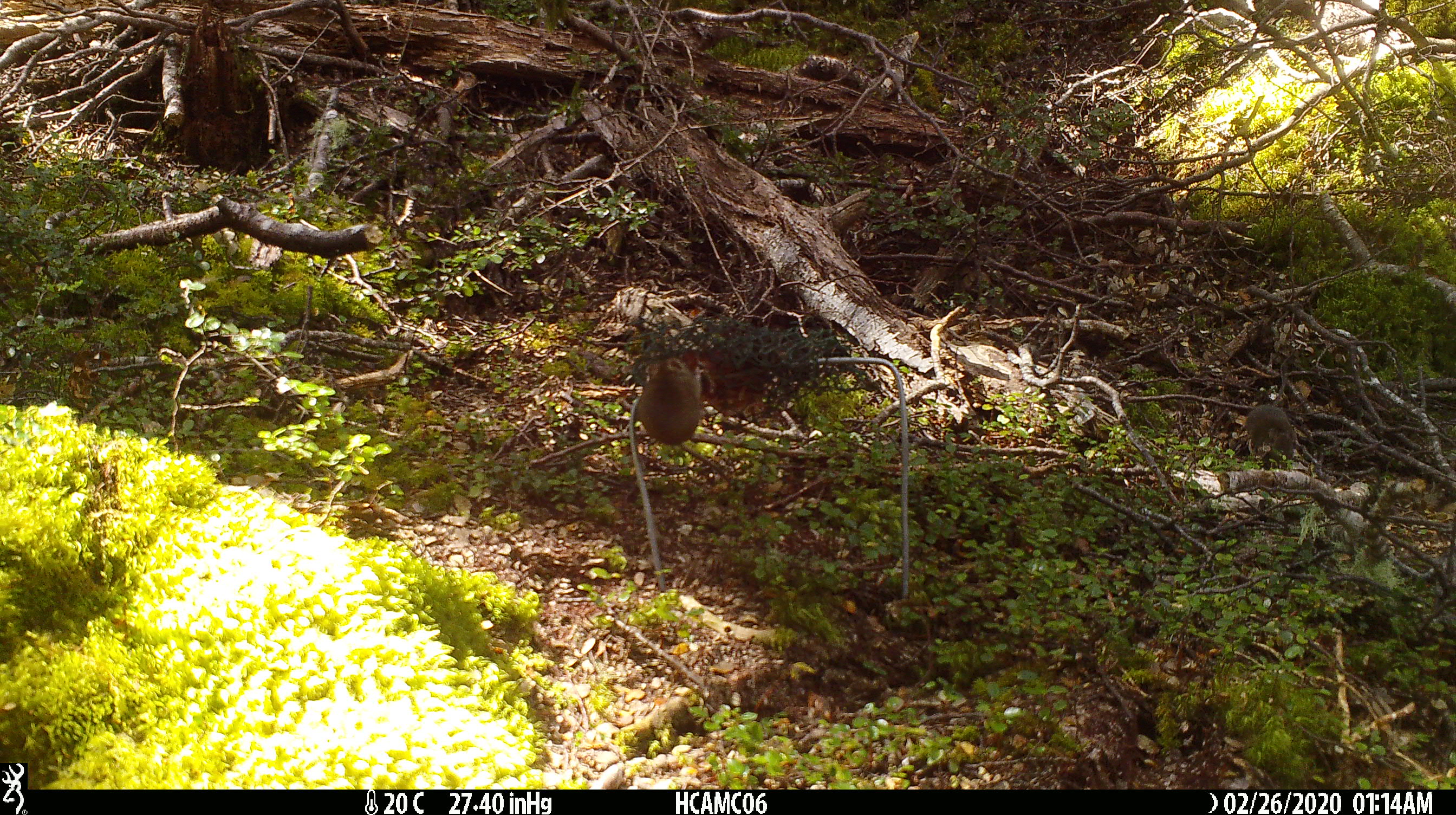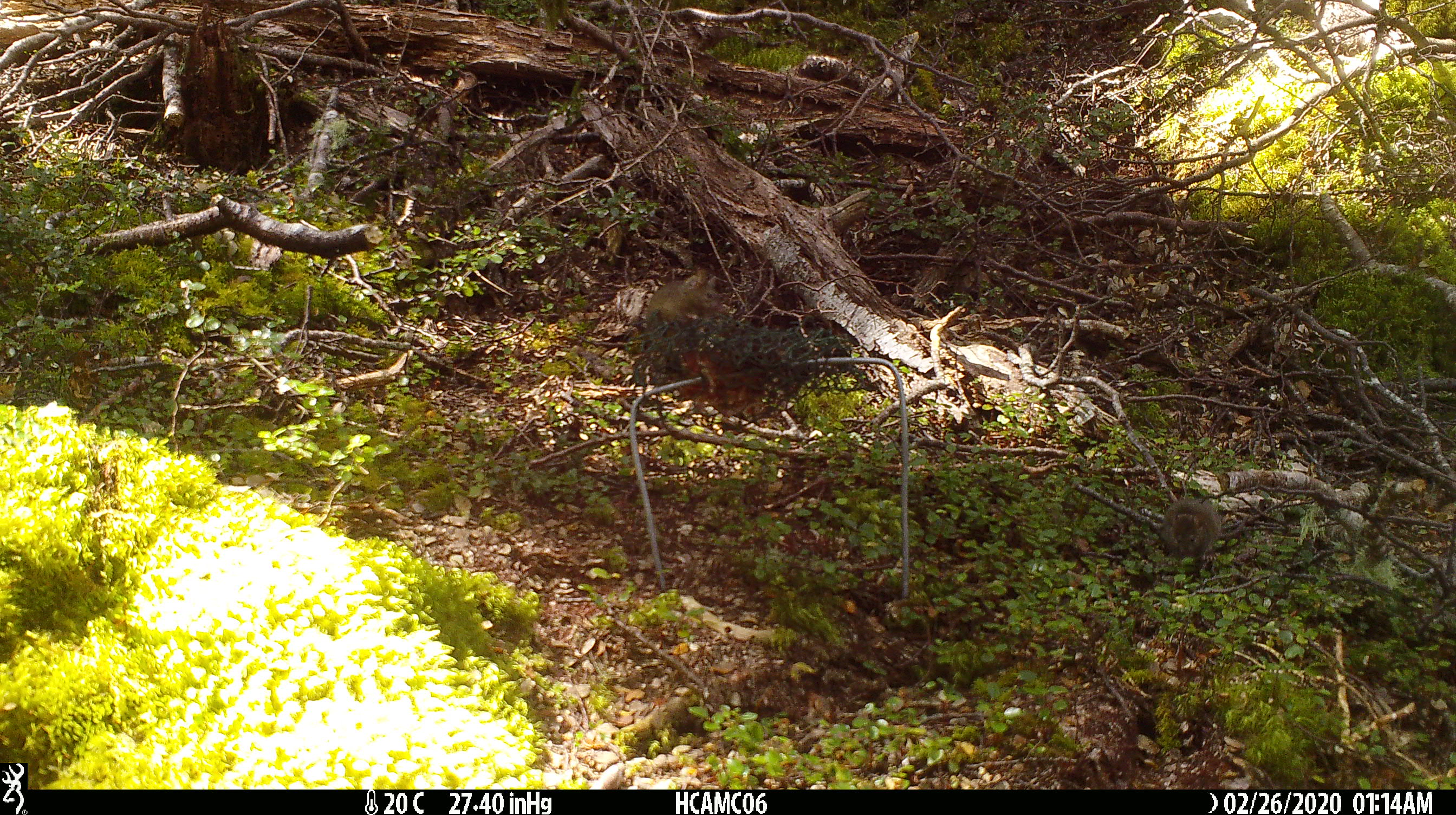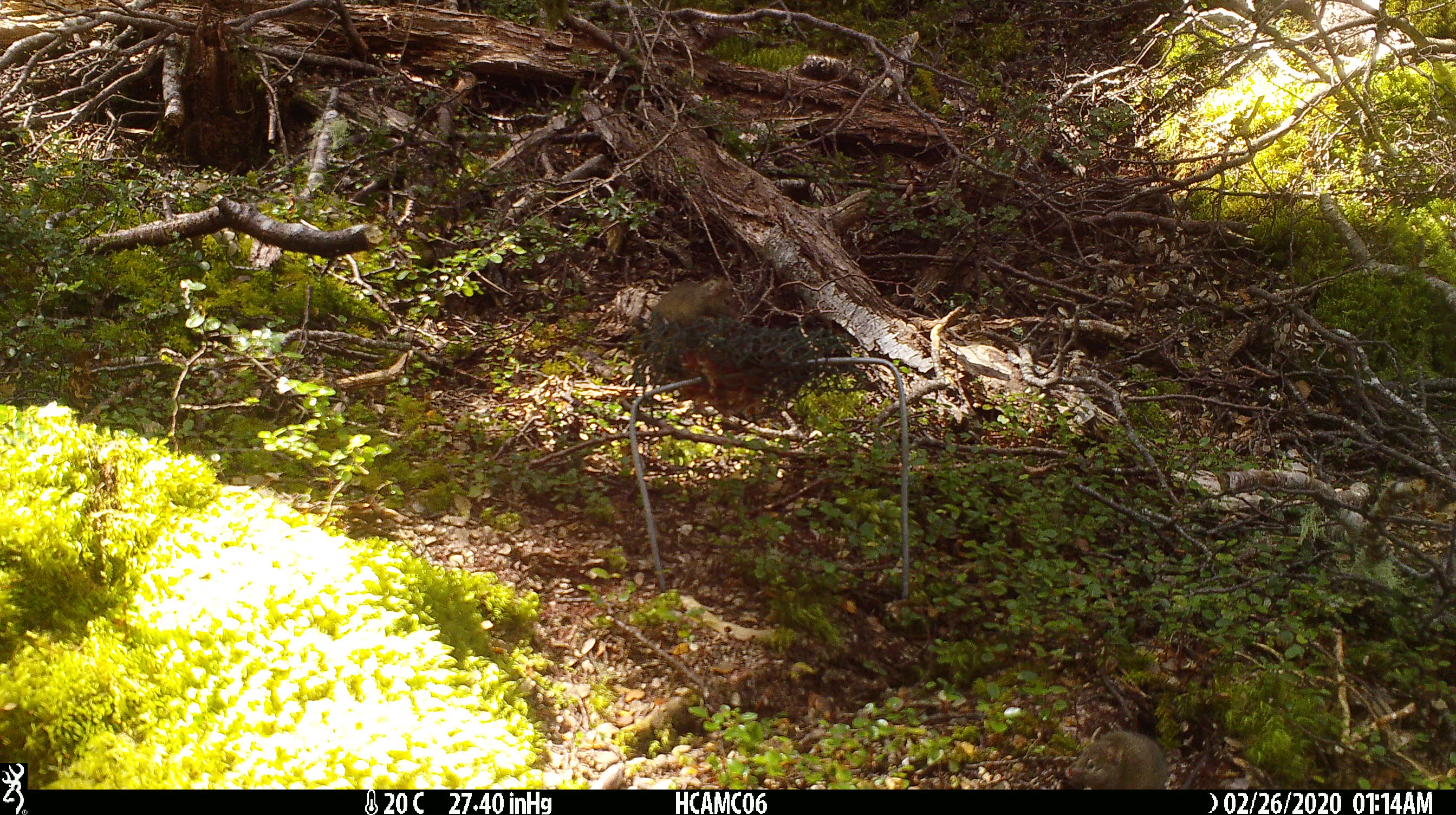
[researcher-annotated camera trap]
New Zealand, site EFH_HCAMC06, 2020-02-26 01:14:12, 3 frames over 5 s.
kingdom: Animalia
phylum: Chordata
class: Mammalia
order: Rodentia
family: Muridae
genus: Mus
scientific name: Mus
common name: mouse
Mouse (Mus).